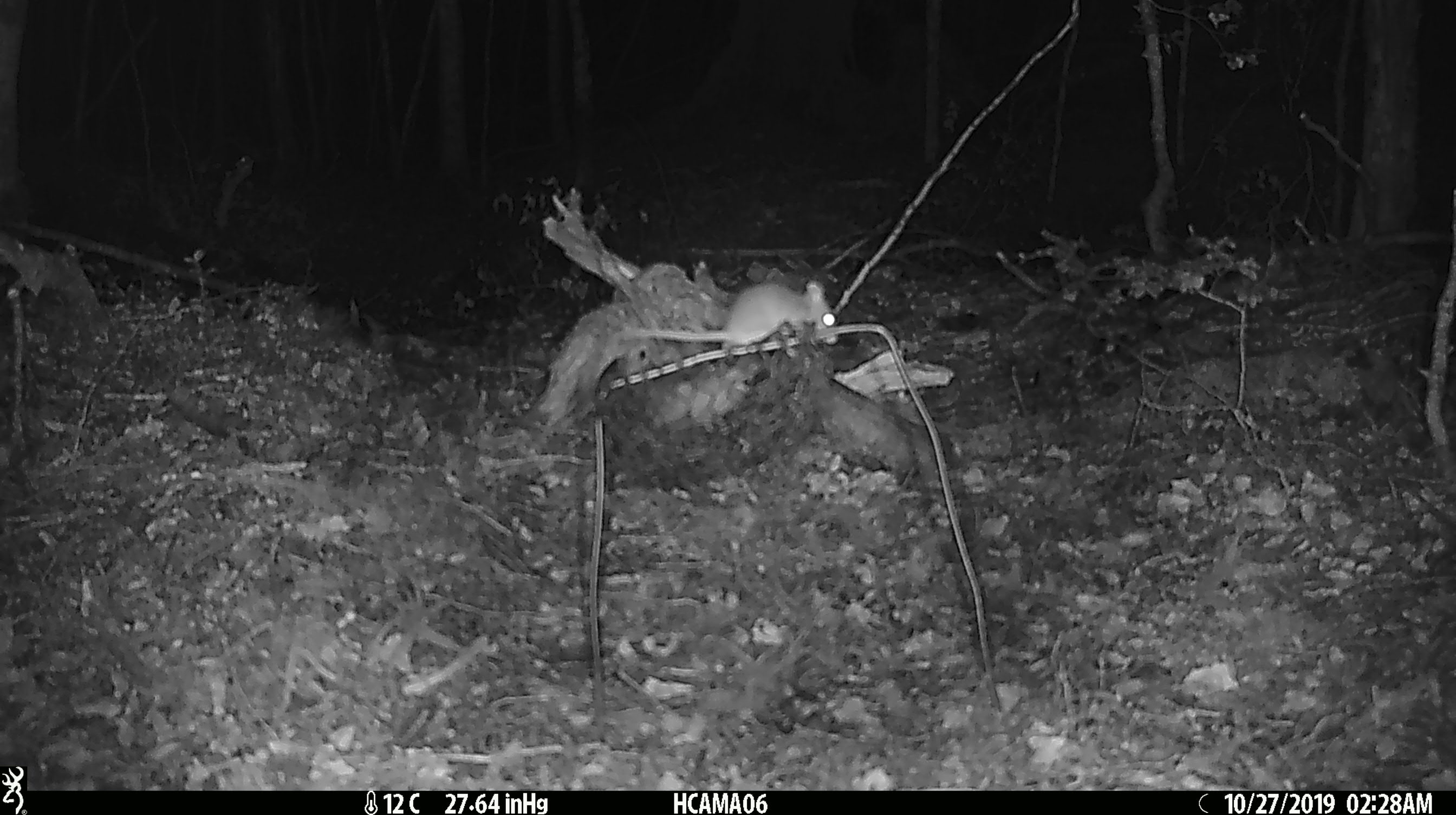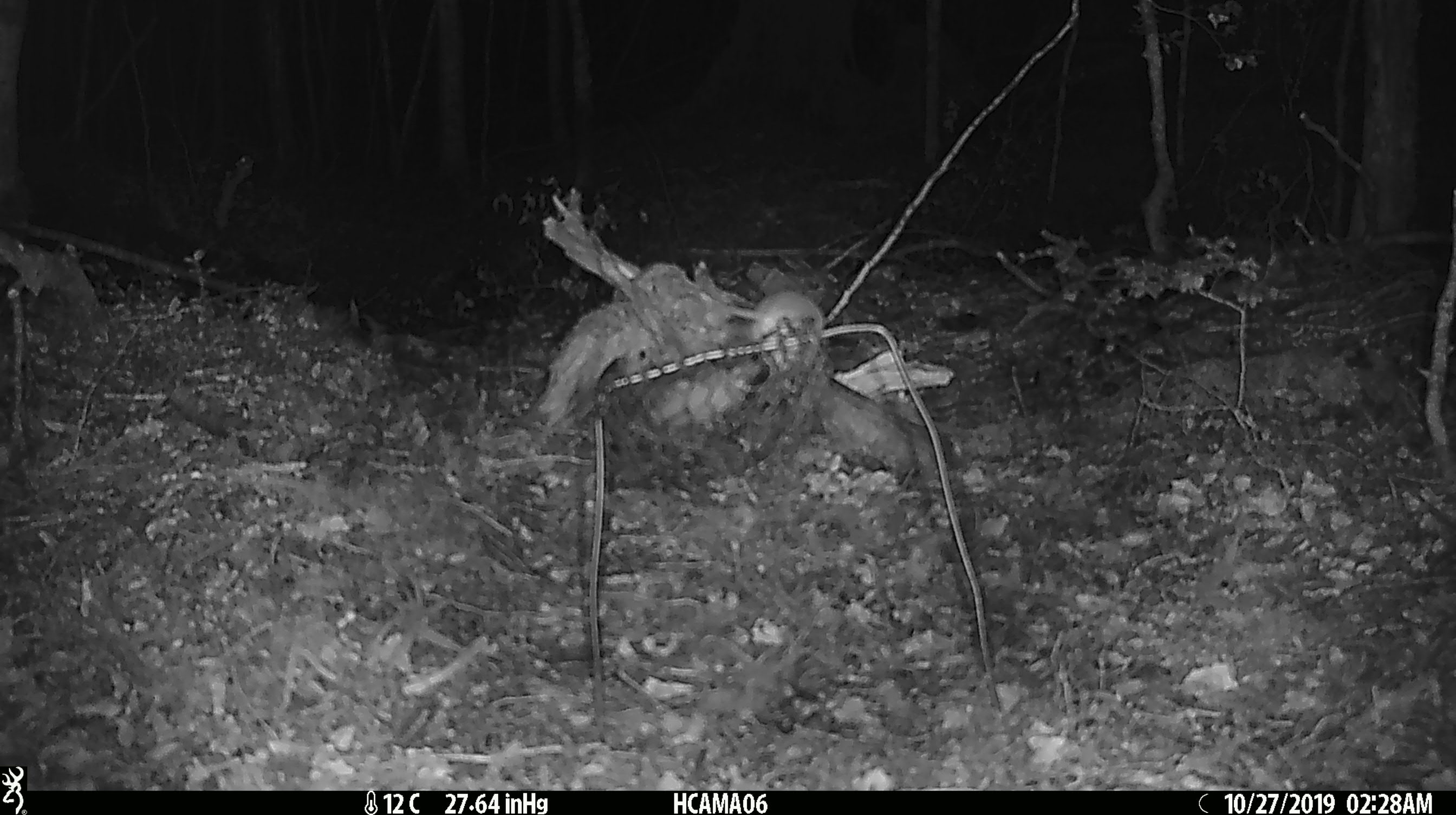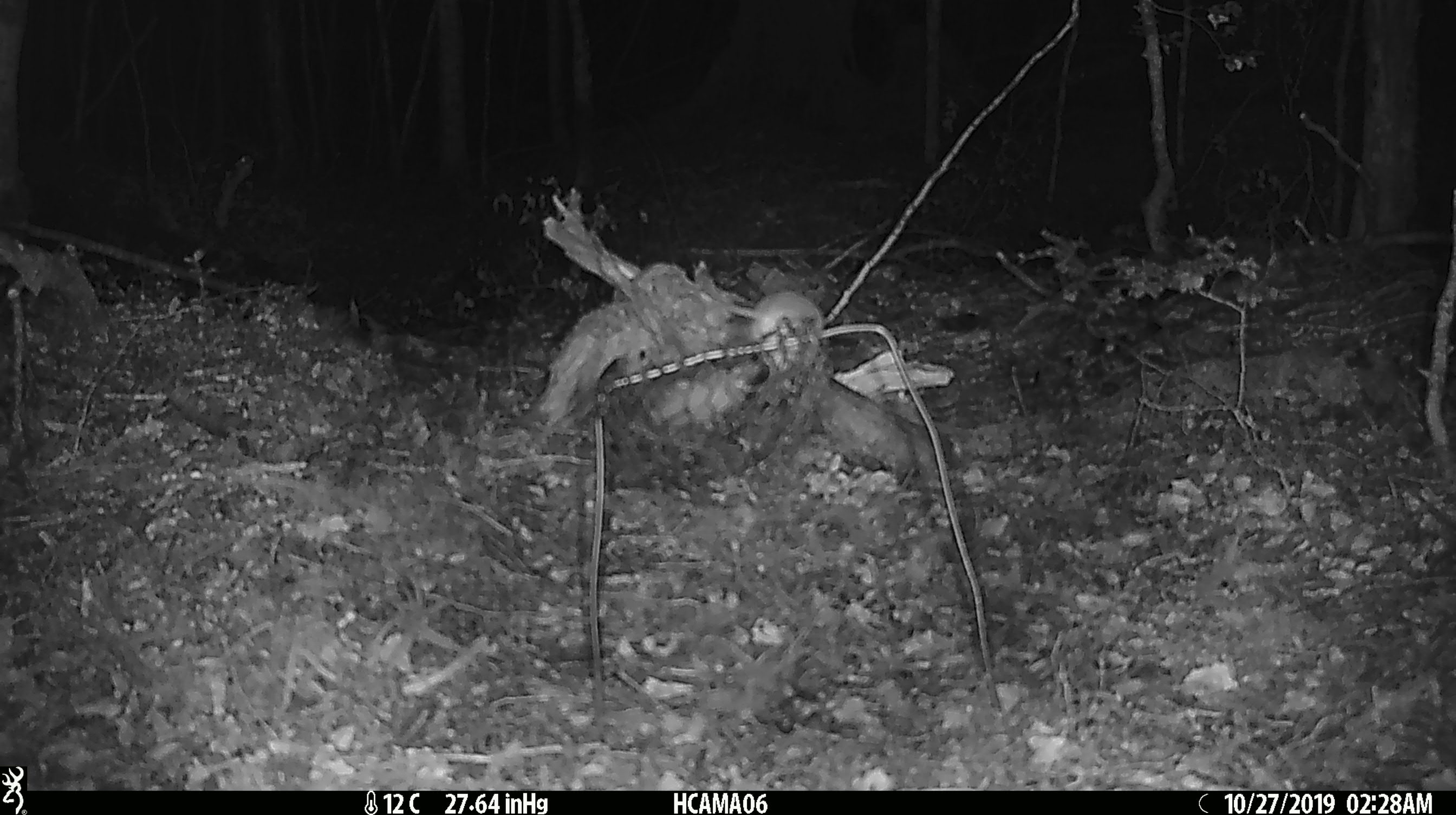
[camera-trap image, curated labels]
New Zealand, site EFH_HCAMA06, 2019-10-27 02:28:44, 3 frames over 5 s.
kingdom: Animalia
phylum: Chordata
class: Mammalia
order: Rodentia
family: Muridae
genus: Mus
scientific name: Mus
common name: mouse